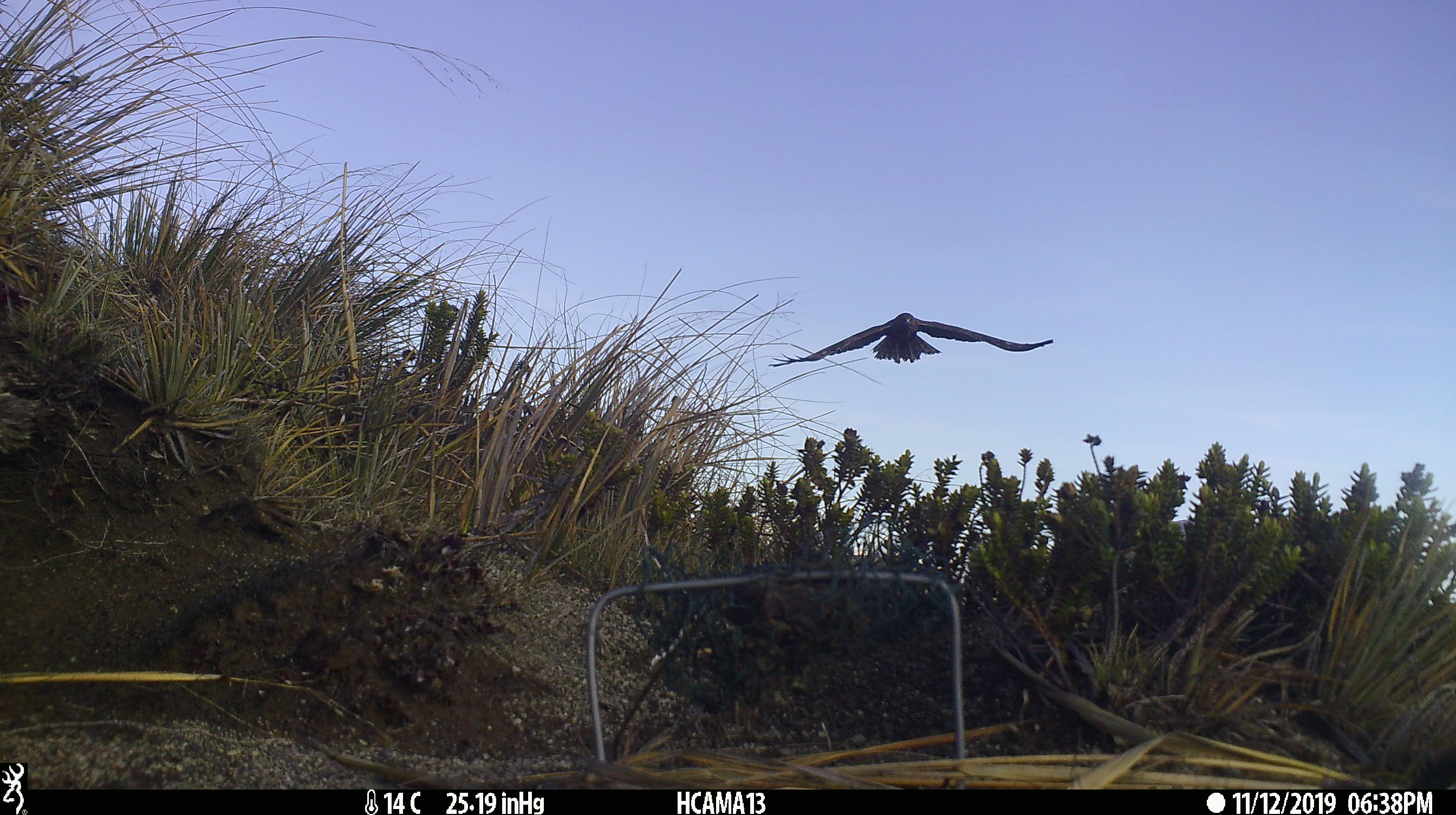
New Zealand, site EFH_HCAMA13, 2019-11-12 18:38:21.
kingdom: Animalia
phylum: Chordata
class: Aves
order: Accipitriformes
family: Accipitridae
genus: Circus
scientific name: Circus approximans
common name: swamp harrier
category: harrier